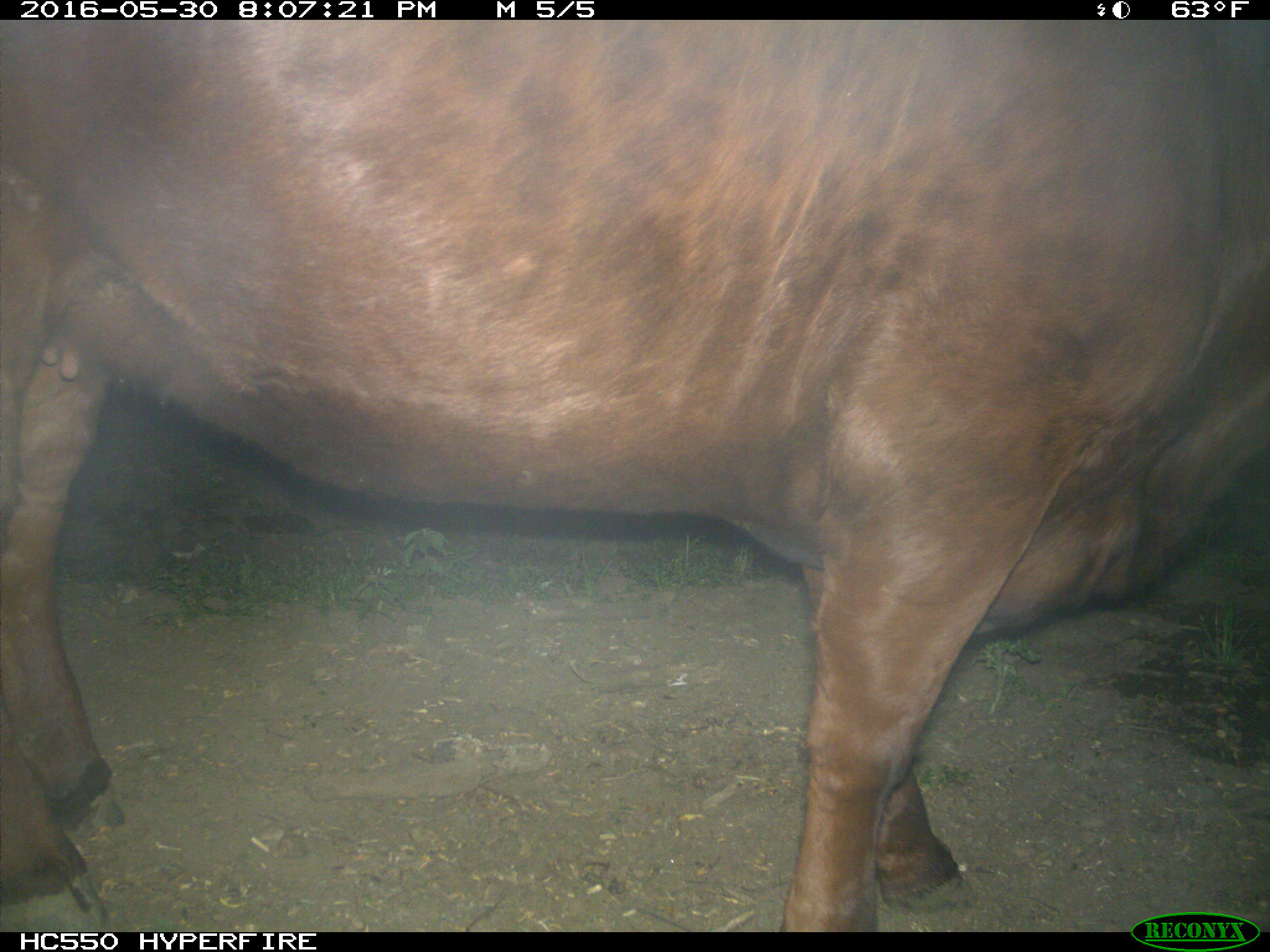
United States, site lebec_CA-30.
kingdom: Animalia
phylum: Chordata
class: Mammalia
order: Artiodactyla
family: Bovidae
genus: Bos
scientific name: Bos taurus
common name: domestic cow